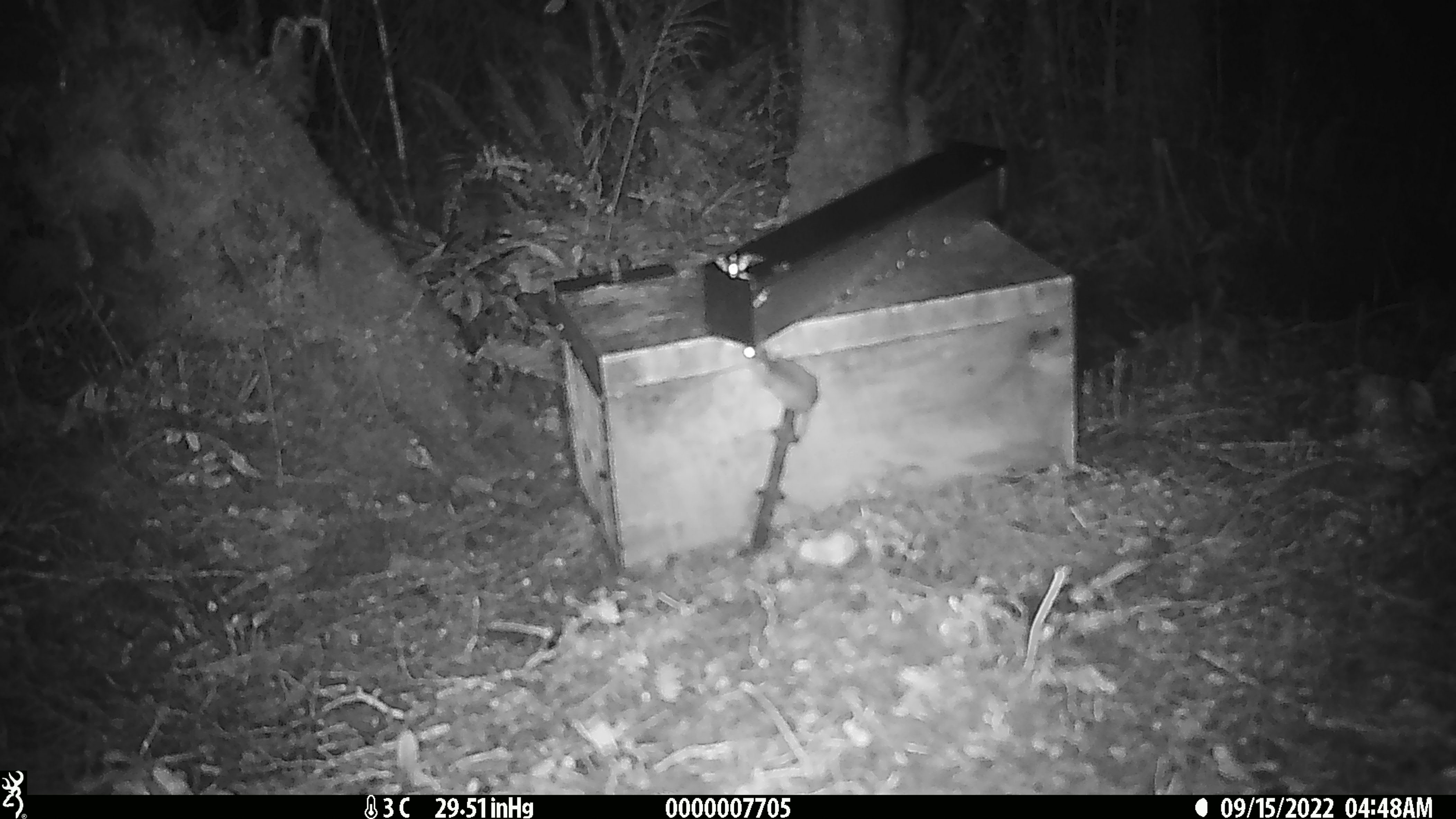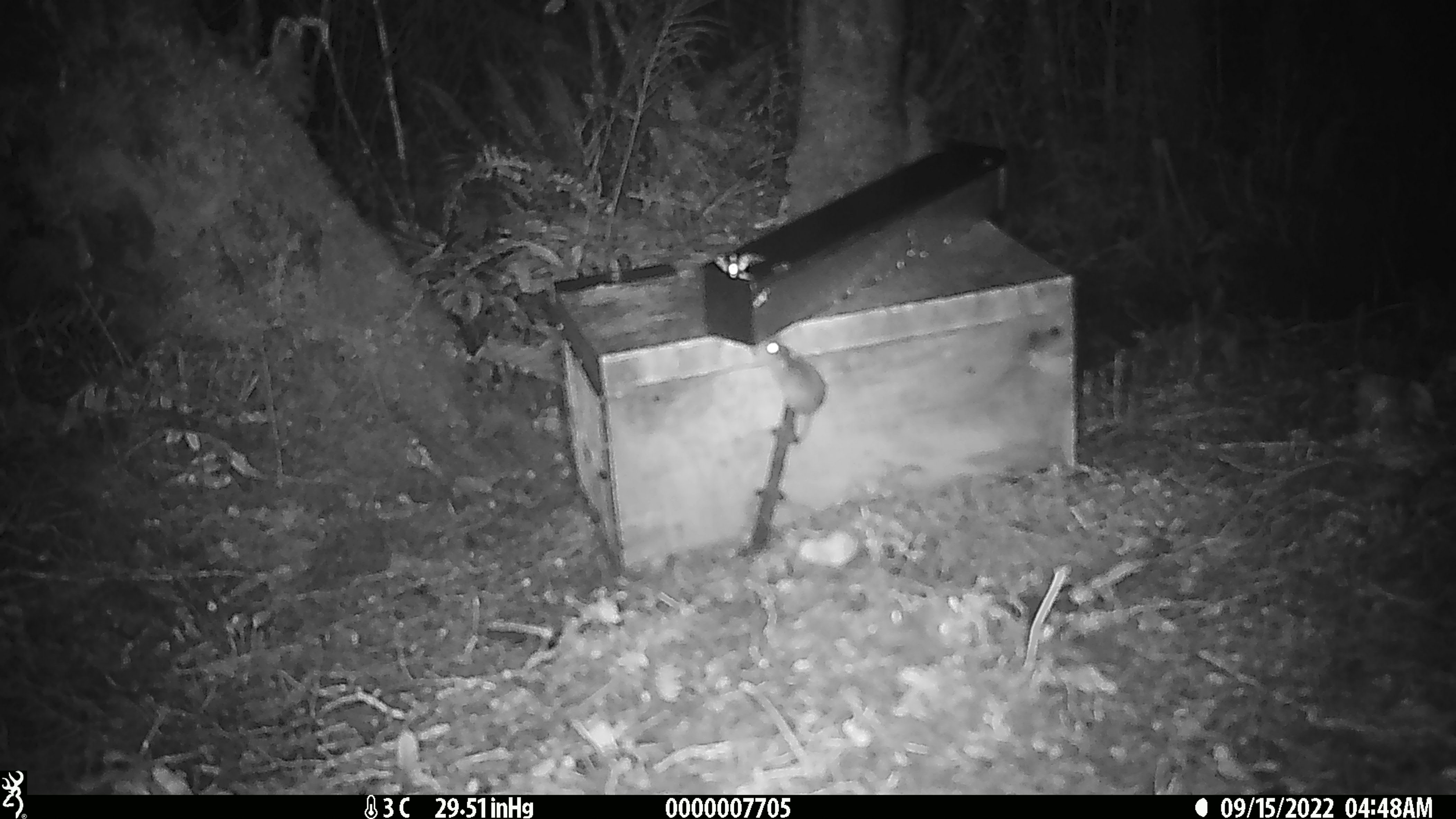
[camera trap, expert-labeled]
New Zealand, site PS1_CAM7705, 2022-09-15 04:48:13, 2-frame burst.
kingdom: Animalia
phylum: Chordata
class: Mammalia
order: Rodentia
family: Muridae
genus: Mus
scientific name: Mus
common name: mouse